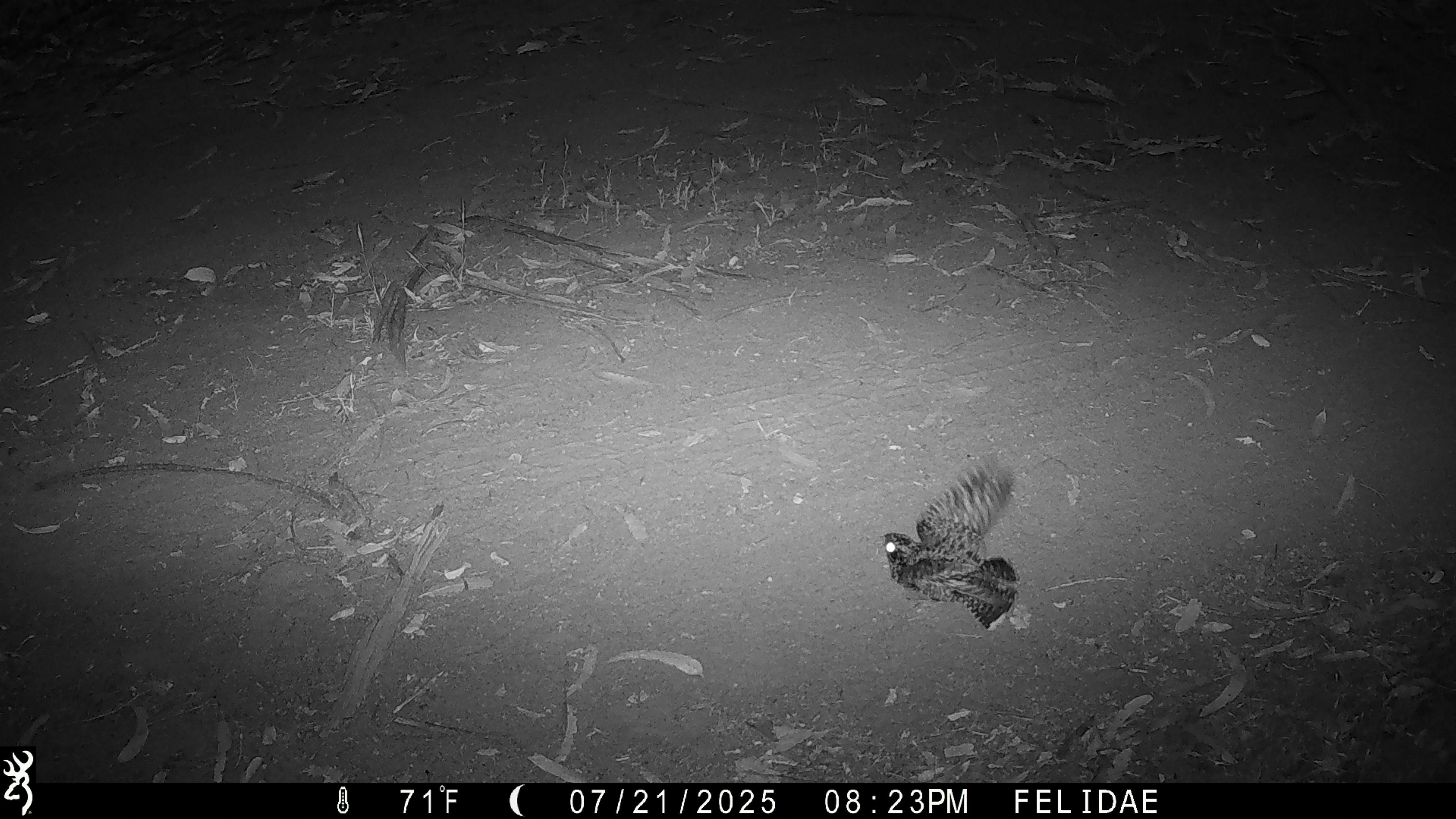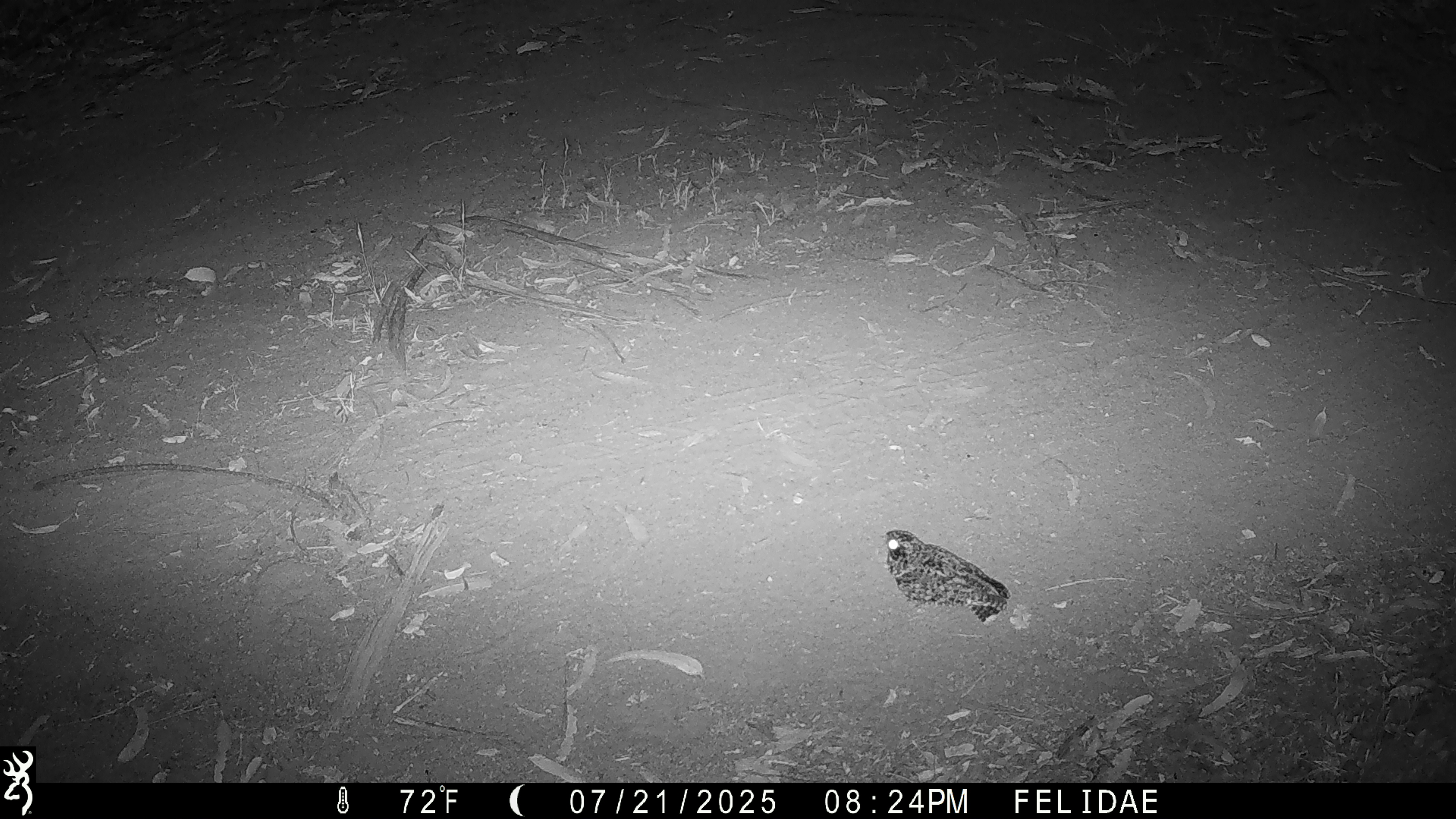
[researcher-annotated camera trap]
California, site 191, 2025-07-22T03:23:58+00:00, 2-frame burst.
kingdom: Animalia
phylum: Chordata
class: Aves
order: Caprimulgiformes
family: Caprimulgidae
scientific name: Caprimulgidae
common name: nightjar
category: unknown nightjar